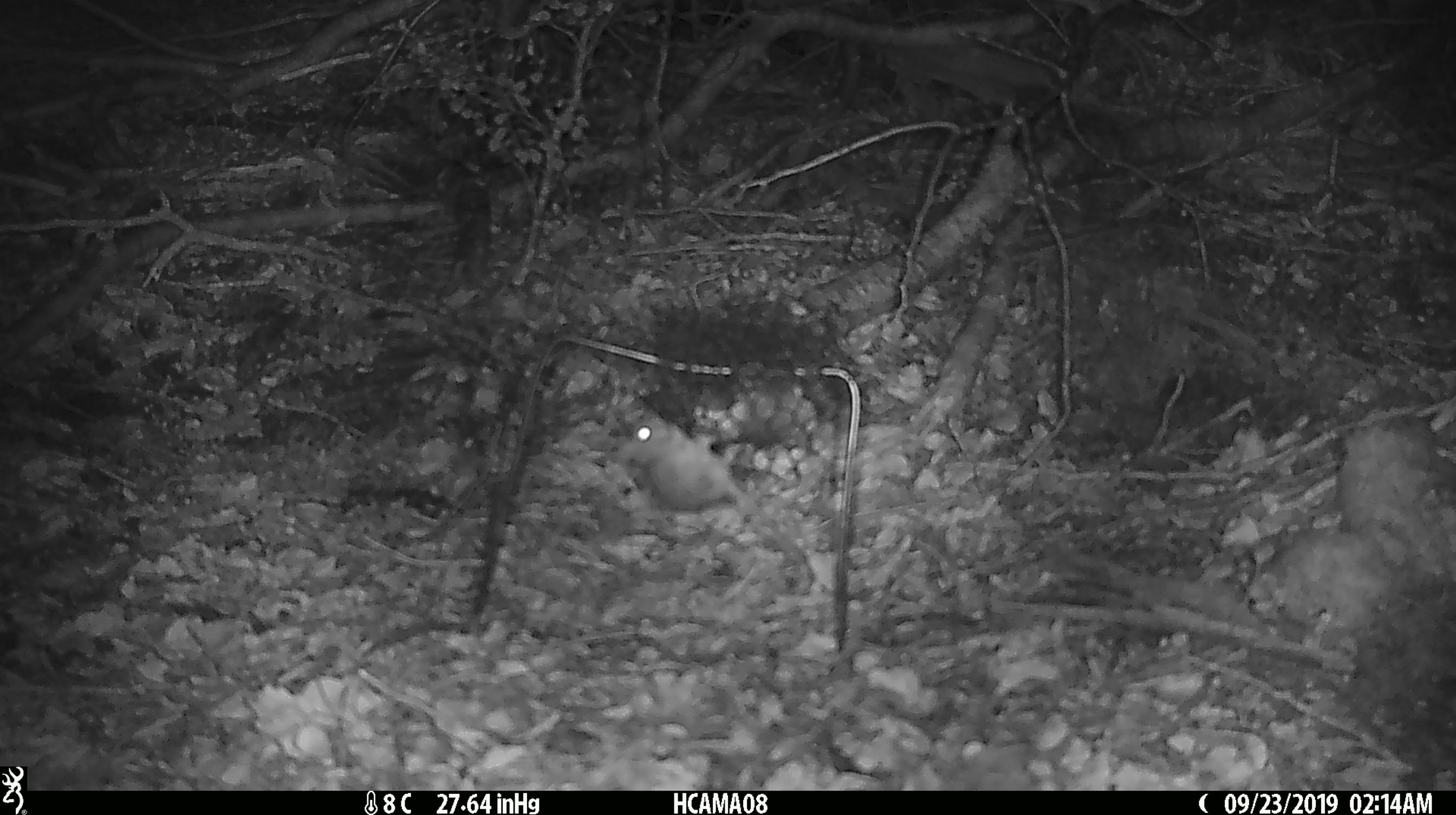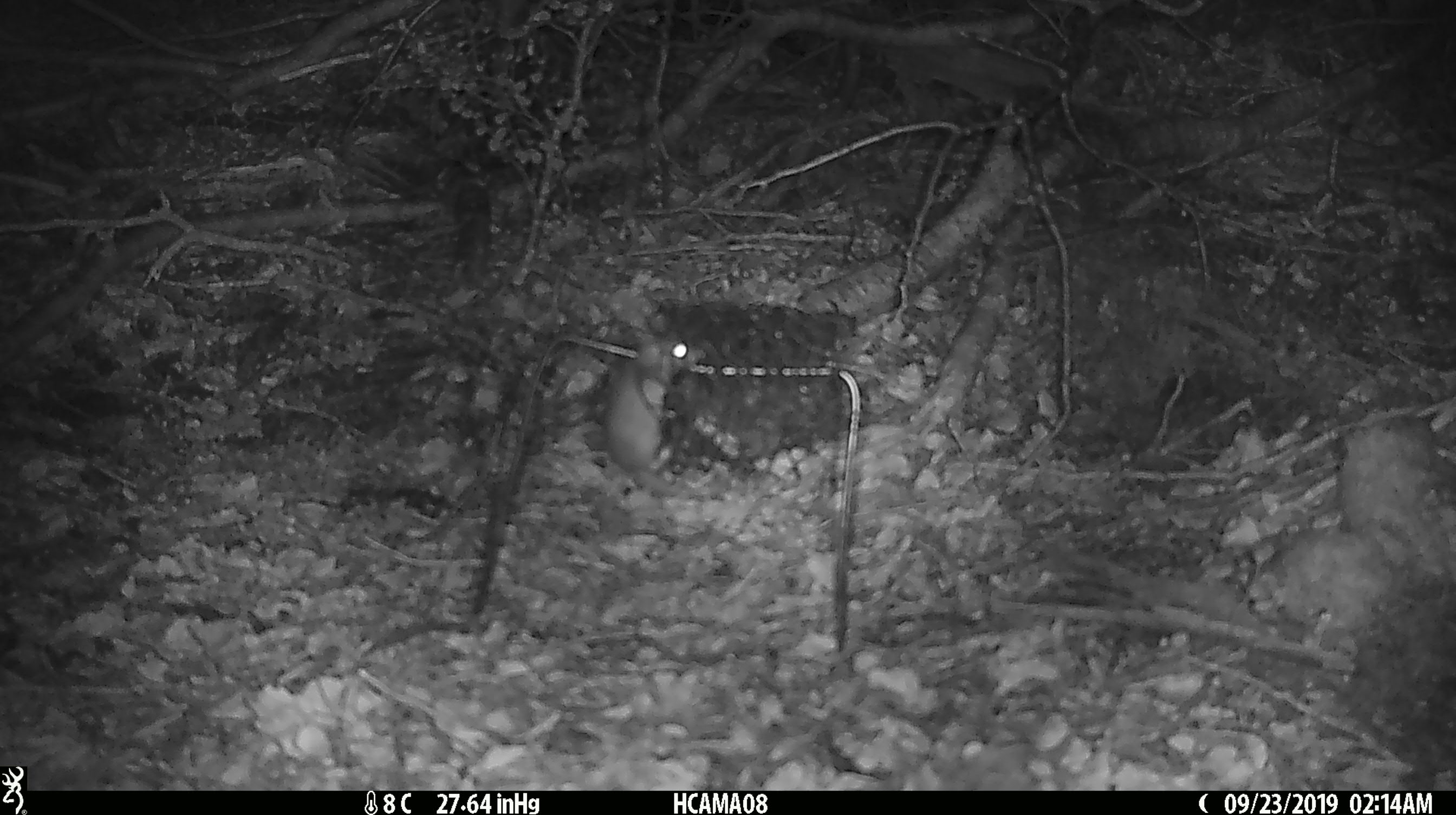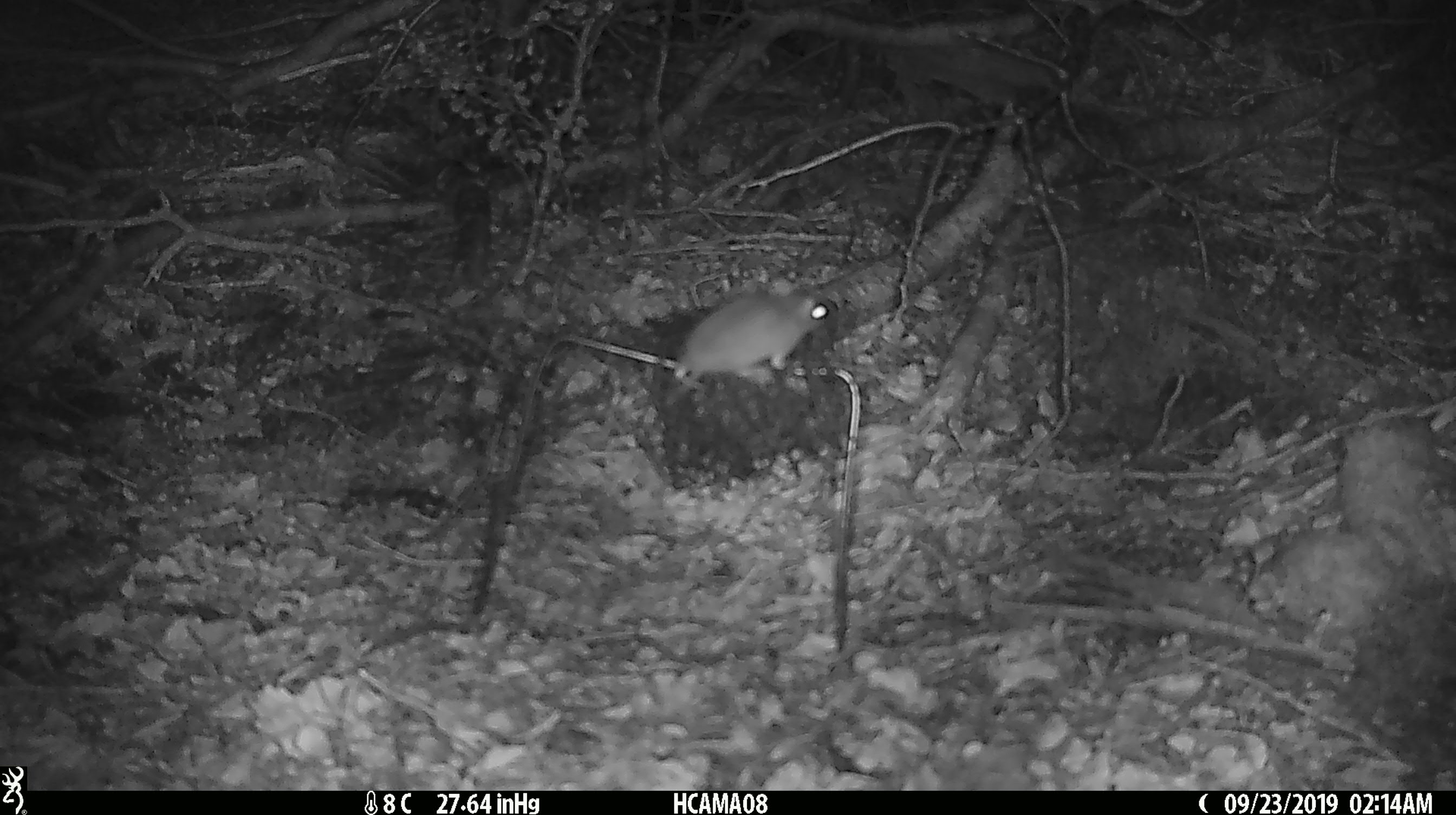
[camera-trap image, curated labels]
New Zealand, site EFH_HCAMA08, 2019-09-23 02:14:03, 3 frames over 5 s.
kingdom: Animalia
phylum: Chordata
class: Mammalia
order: Rodentia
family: Muridae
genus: Mus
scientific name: Mus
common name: mouse